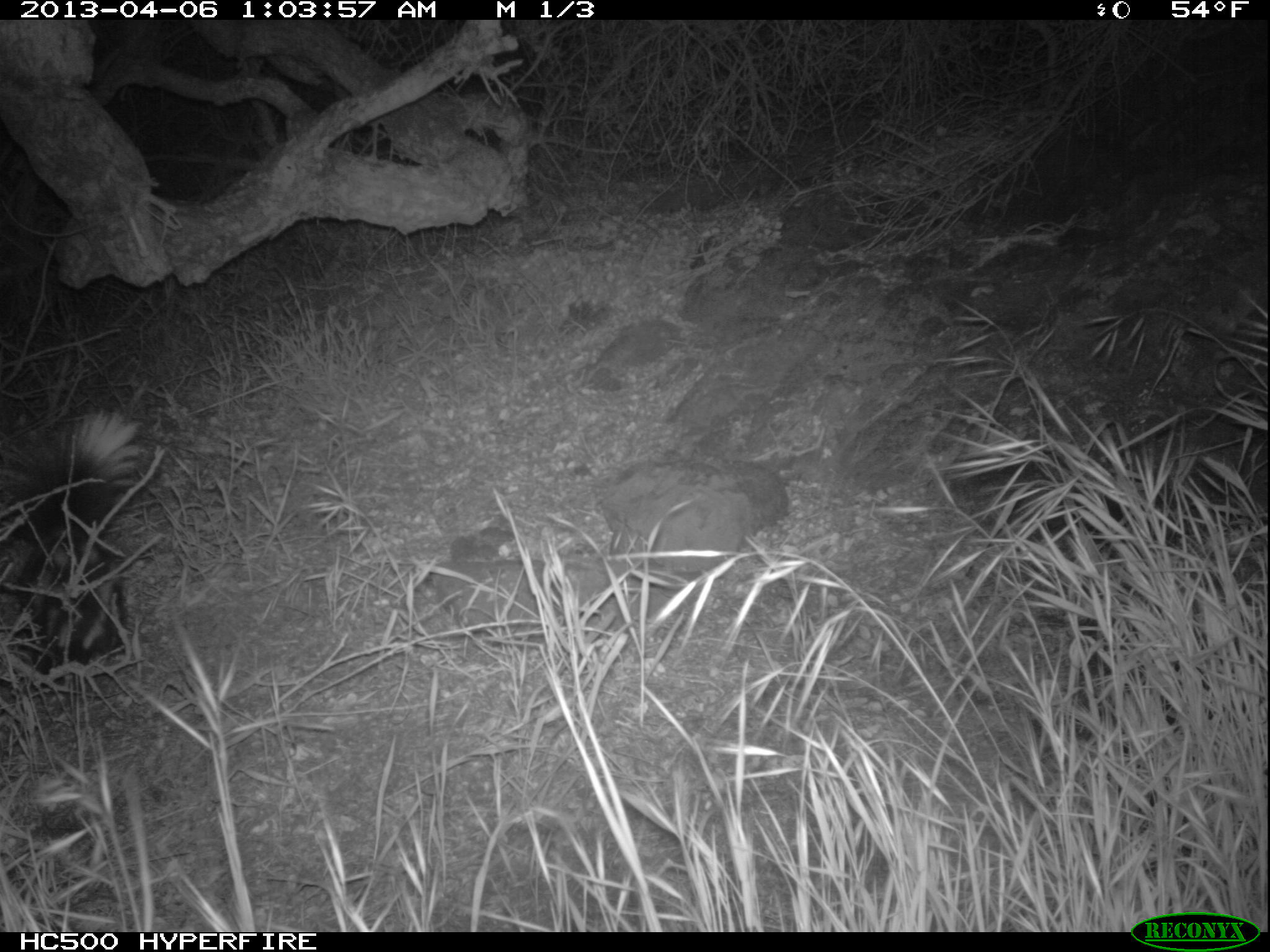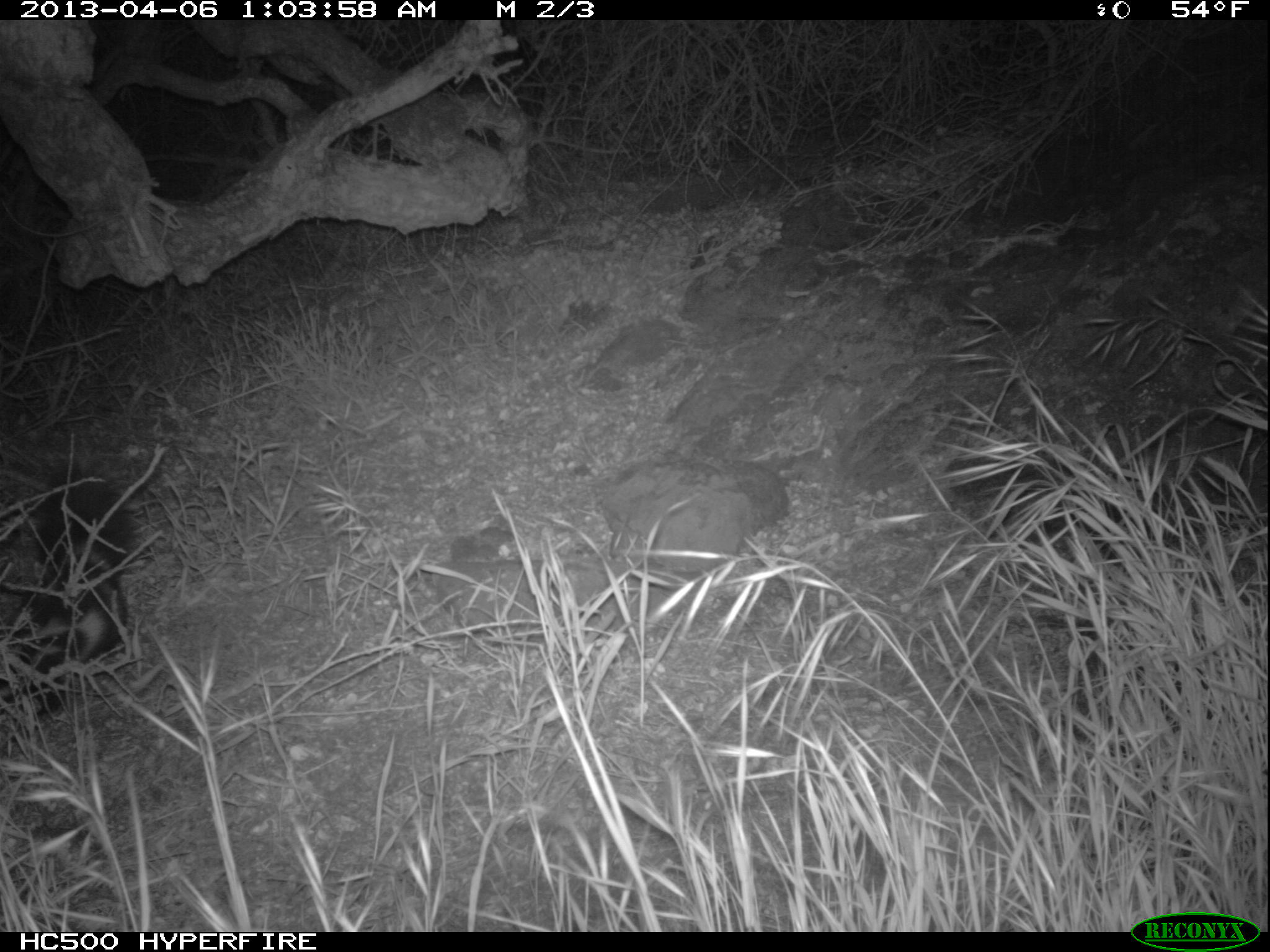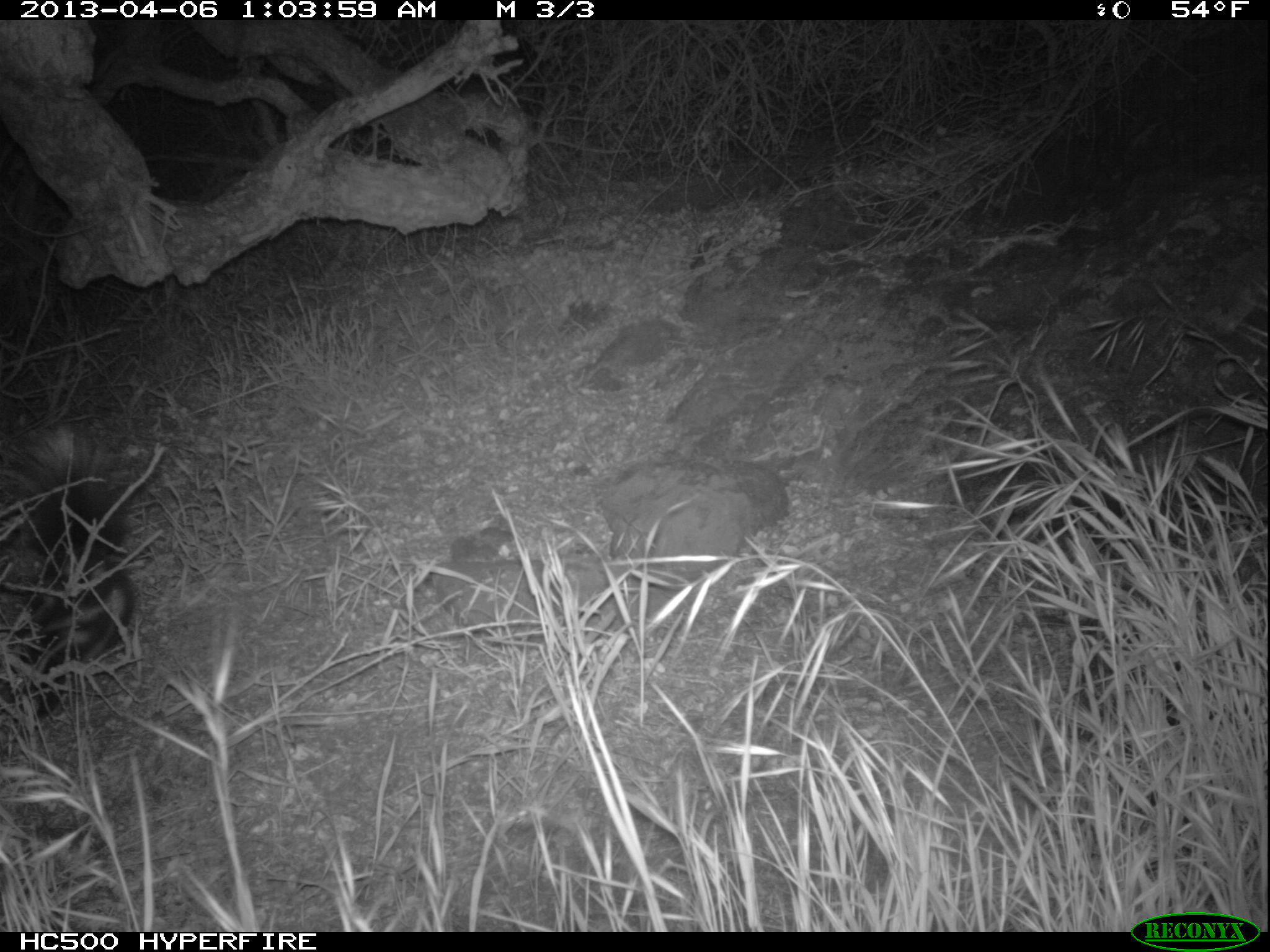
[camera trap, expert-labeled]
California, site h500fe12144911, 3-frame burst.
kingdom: Animalia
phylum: Chordata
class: Mammalia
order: Carnivora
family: Mephitidae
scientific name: Mephitidae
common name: skunk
Skunk (Mephitidae).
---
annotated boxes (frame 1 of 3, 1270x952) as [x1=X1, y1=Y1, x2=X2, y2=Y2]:
skunk: [x1=0, y1=408, x2=148, y2=694]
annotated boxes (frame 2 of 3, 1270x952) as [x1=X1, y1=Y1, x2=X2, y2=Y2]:
skunk: [x1=0, y1=467, x2=135, y2=739]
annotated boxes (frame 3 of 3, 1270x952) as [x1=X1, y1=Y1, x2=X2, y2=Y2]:
skunk: [x1=0, y1=428, x2=136, y2=723]